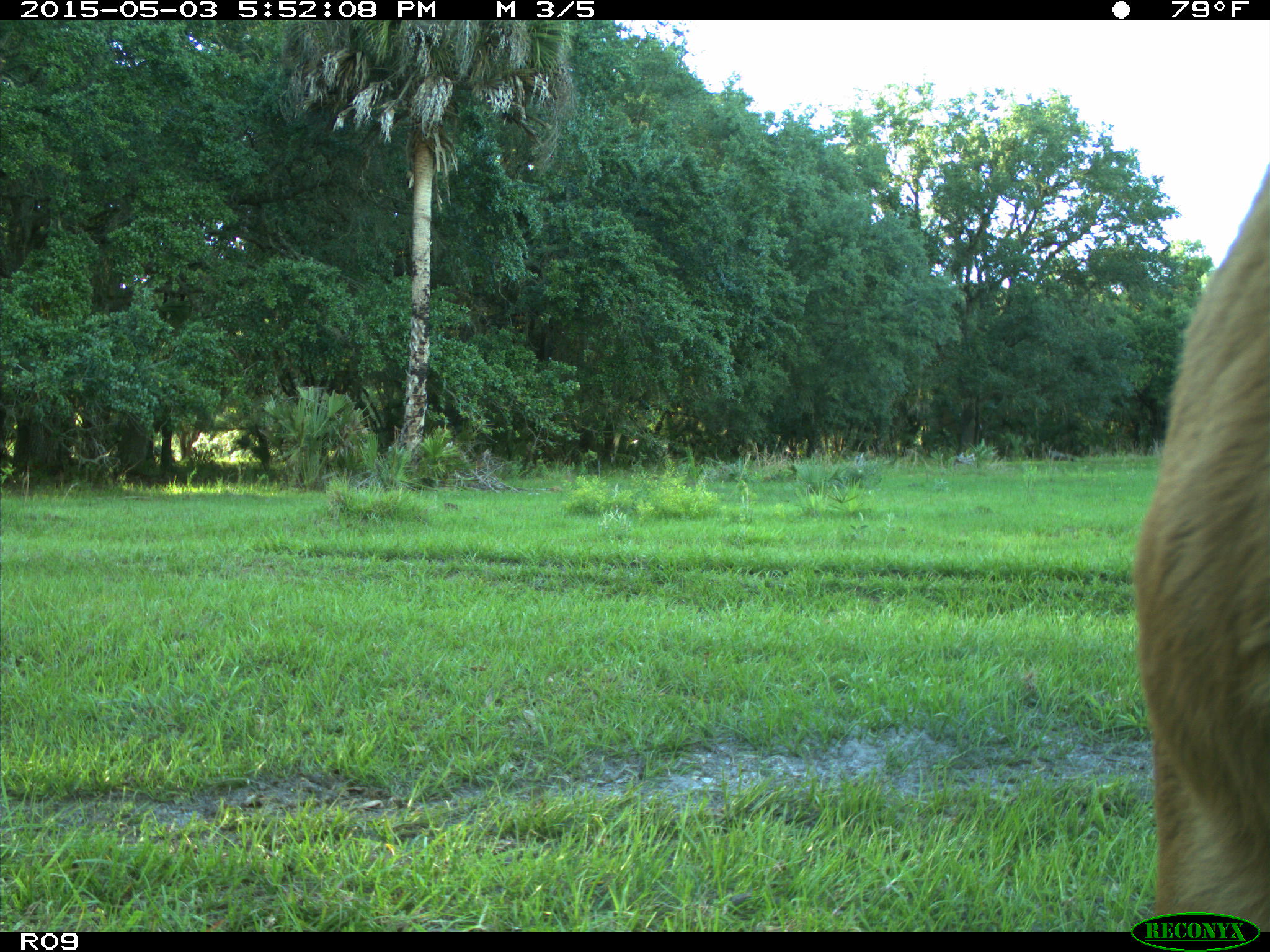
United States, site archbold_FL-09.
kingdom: Animalia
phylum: Chordata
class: Mammalia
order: Artiodactyla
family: Bovidae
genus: Bos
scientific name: Bos taurus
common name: domestic cow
Bos taurus (domestic cow).